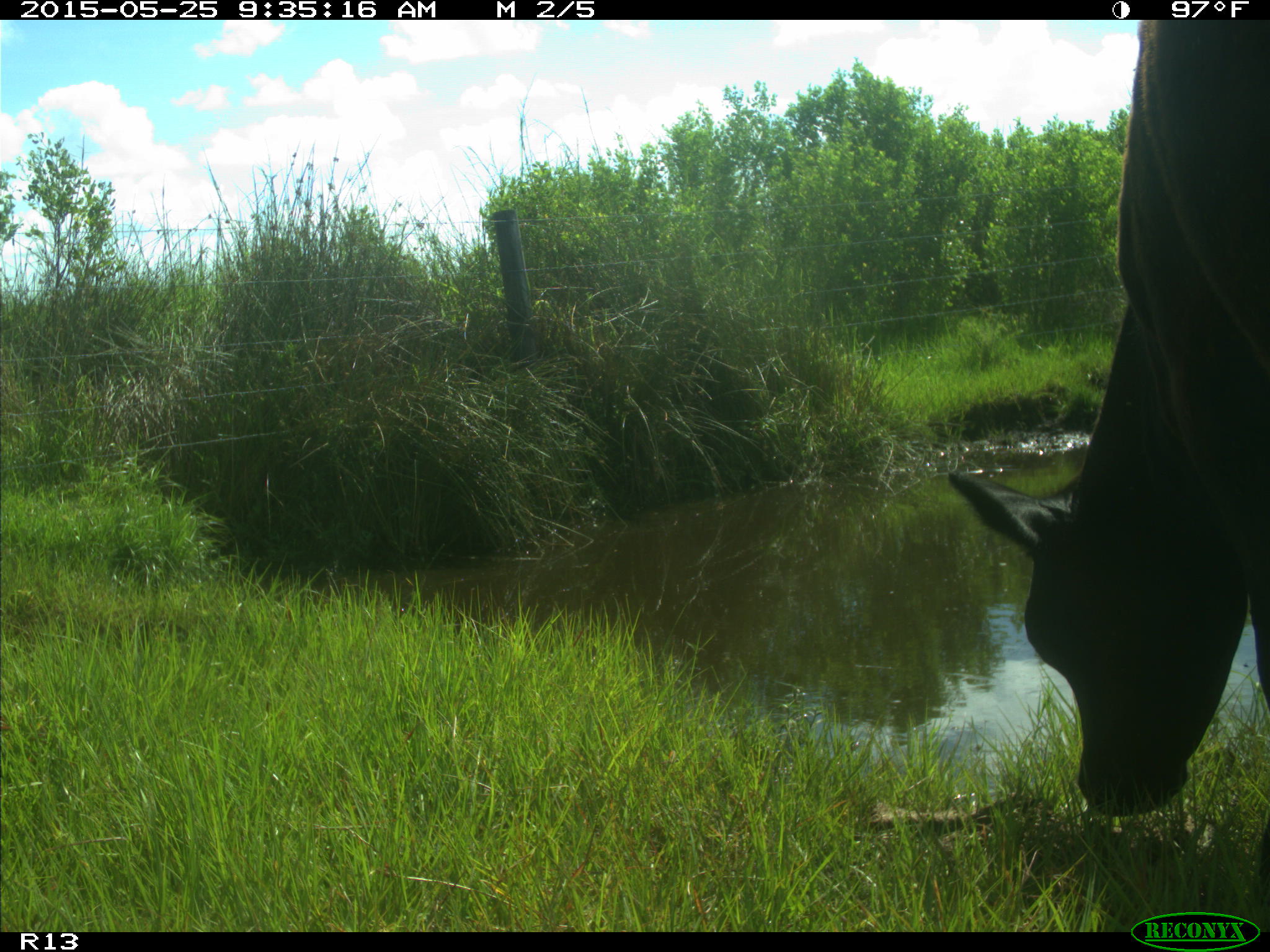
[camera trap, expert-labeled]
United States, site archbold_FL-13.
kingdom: Animalia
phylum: Chordata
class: Mammalia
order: Artiodactyla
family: Bovidae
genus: Bos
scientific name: Bos taurus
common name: domestic cow